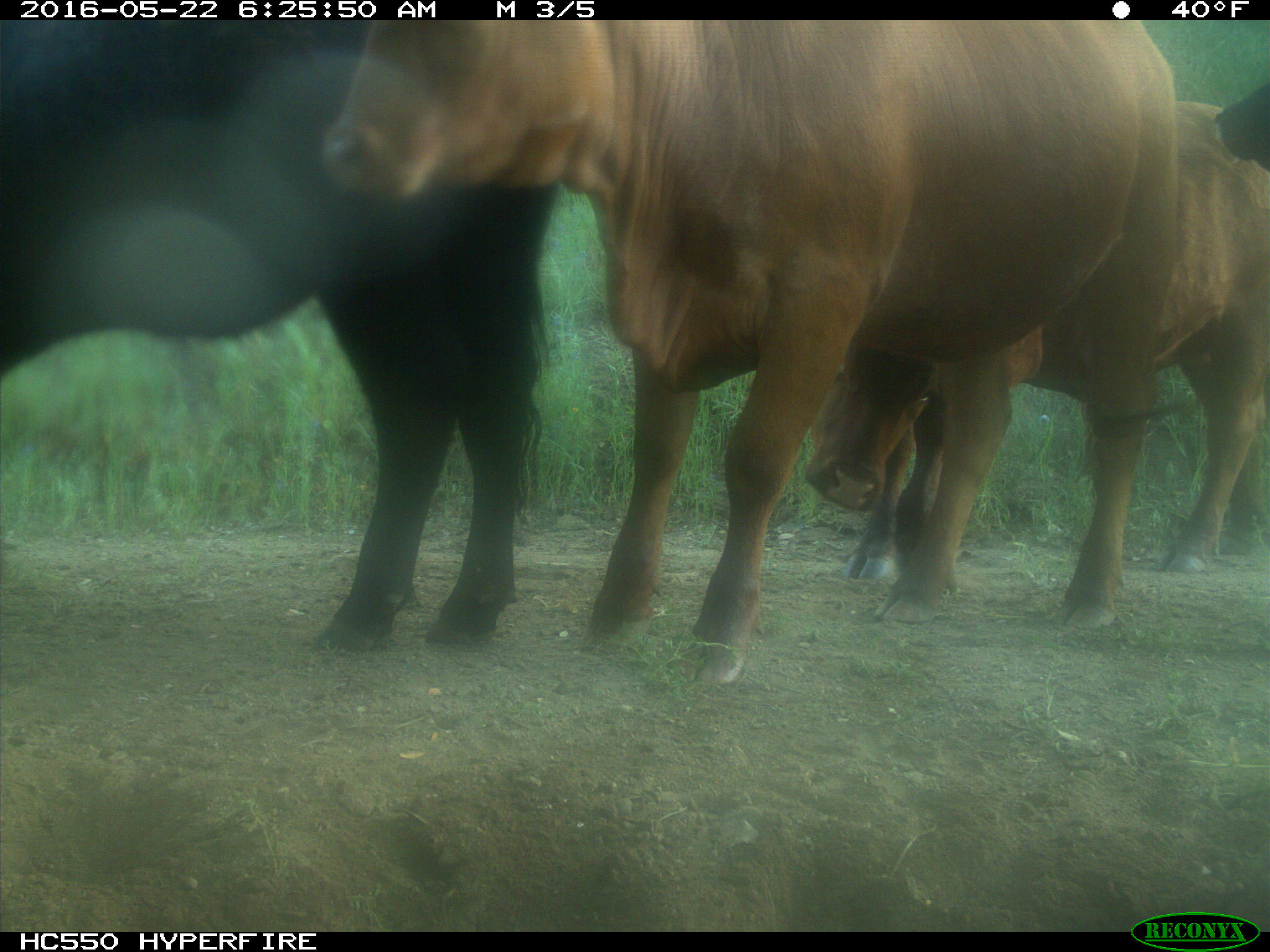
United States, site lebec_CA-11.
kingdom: Animalia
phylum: Chordata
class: Mammalia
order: Artiodactyla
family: Bovidae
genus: Bos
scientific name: Bos taurus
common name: domestic cow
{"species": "Bos taurus (domestic cow)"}